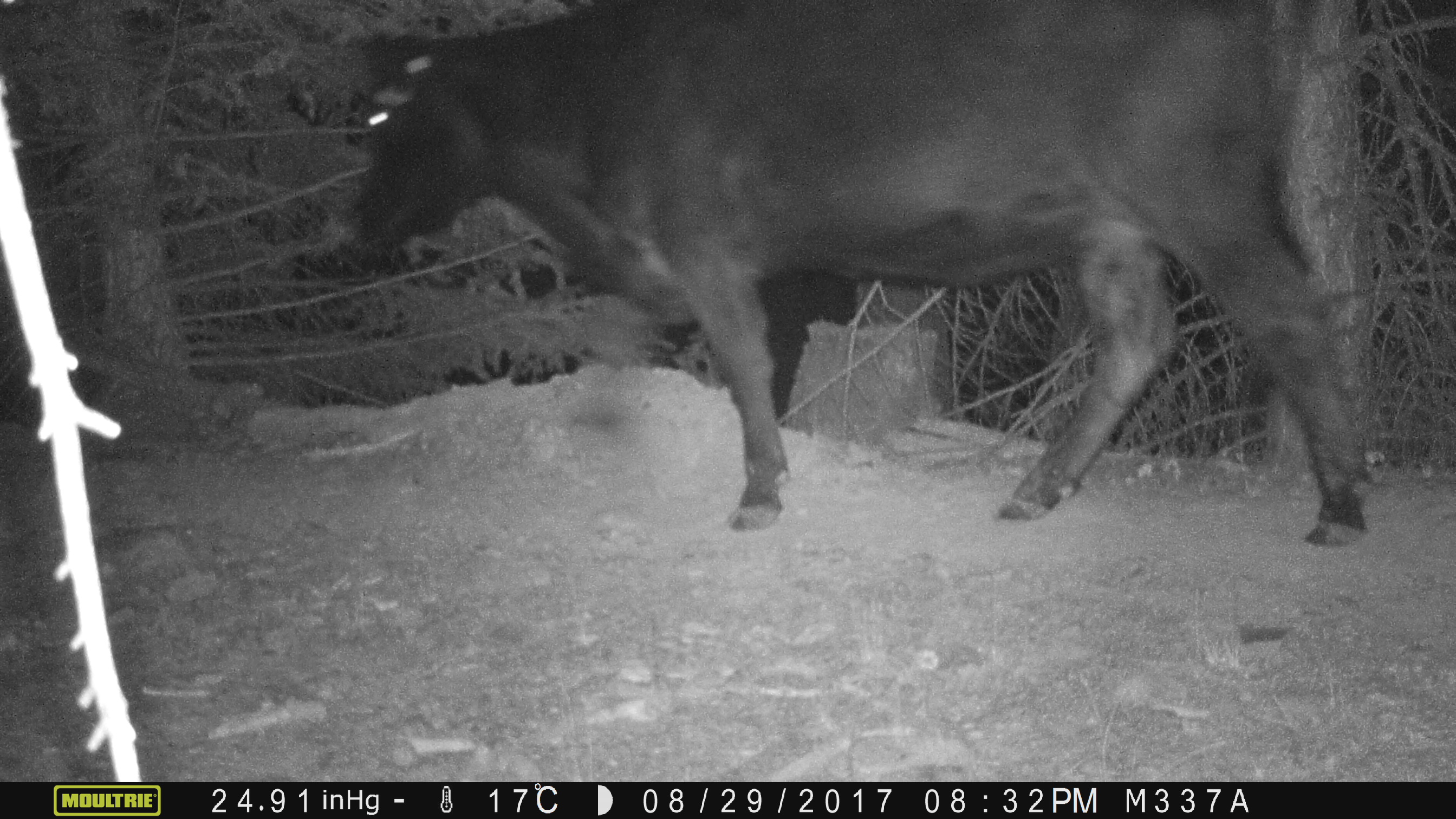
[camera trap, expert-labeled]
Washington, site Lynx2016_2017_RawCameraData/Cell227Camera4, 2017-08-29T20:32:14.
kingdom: Animalia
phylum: Chordata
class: Mammalia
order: Artiodactyla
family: Bovidae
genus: Bos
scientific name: Bos taurus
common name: domestic cattle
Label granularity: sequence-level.